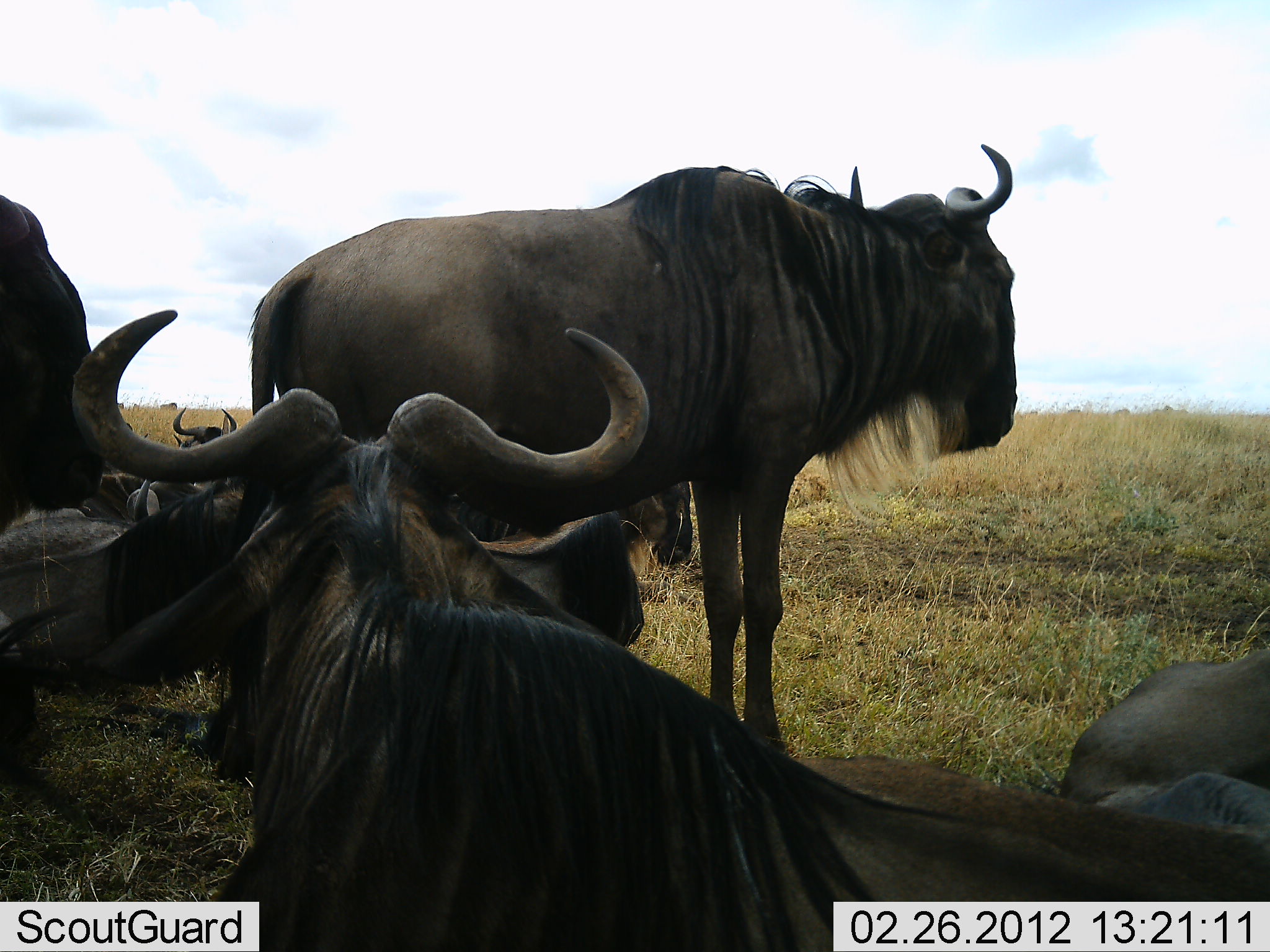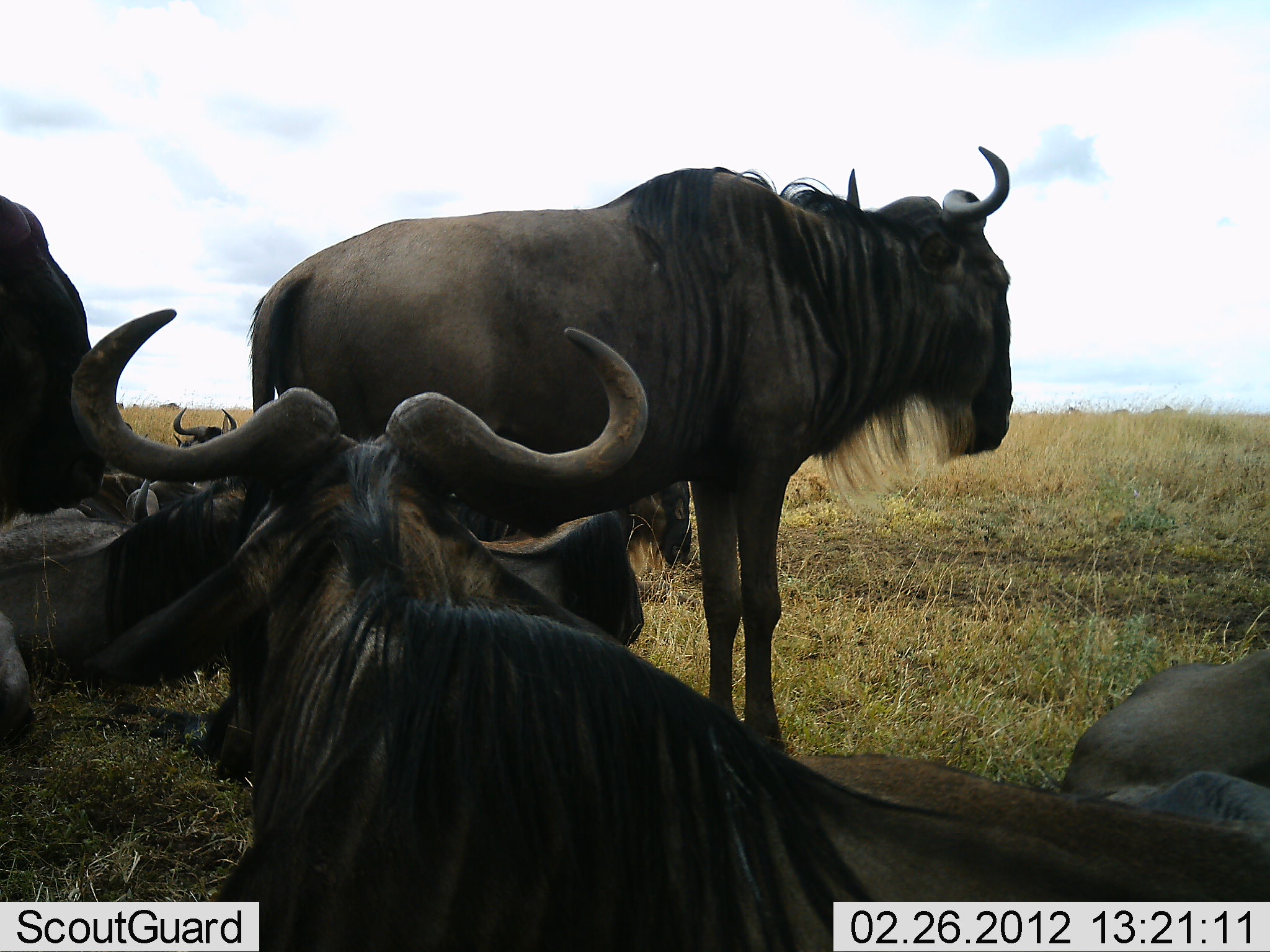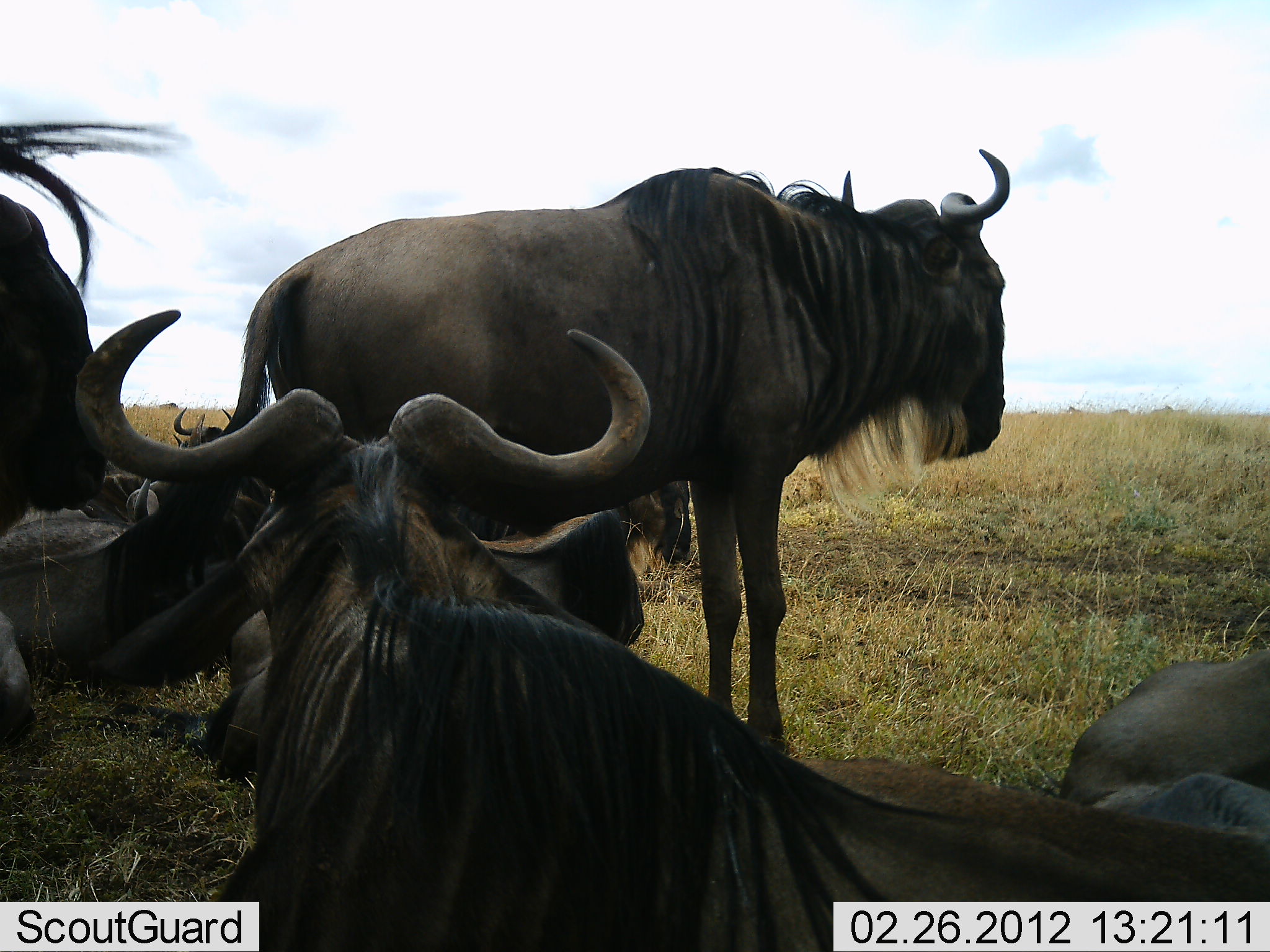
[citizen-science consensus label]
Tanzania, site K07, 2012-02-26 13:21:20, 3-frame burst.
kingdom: Animalia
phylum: Chordata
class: Mammalia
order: Artiodactyla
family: Bovidae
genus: Connochaetes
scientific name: Connochaetes taurinus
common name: blue wildebeest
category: wildebeest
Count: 7.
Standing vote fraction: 83%.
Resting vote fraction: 97%.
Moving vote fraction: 0%.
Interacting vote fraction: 0%.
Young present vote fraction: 0%.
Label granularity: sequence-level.